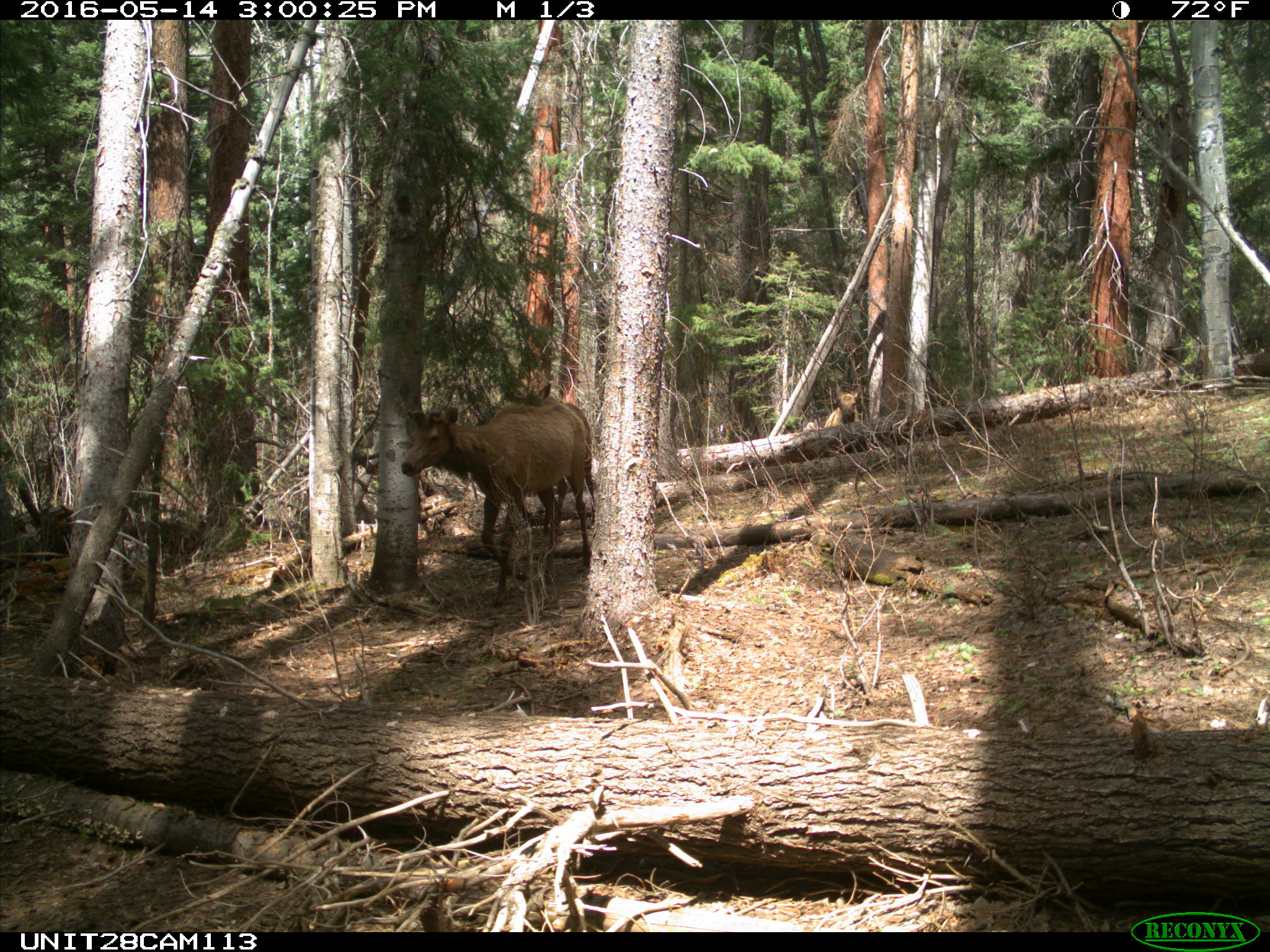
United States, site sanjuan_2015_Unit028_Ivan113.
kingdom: Animalia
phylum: Chordata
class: Mammalia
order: Artiodactyla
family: Cervidae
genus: Cervus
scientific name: Cervus elaphus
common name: red deer